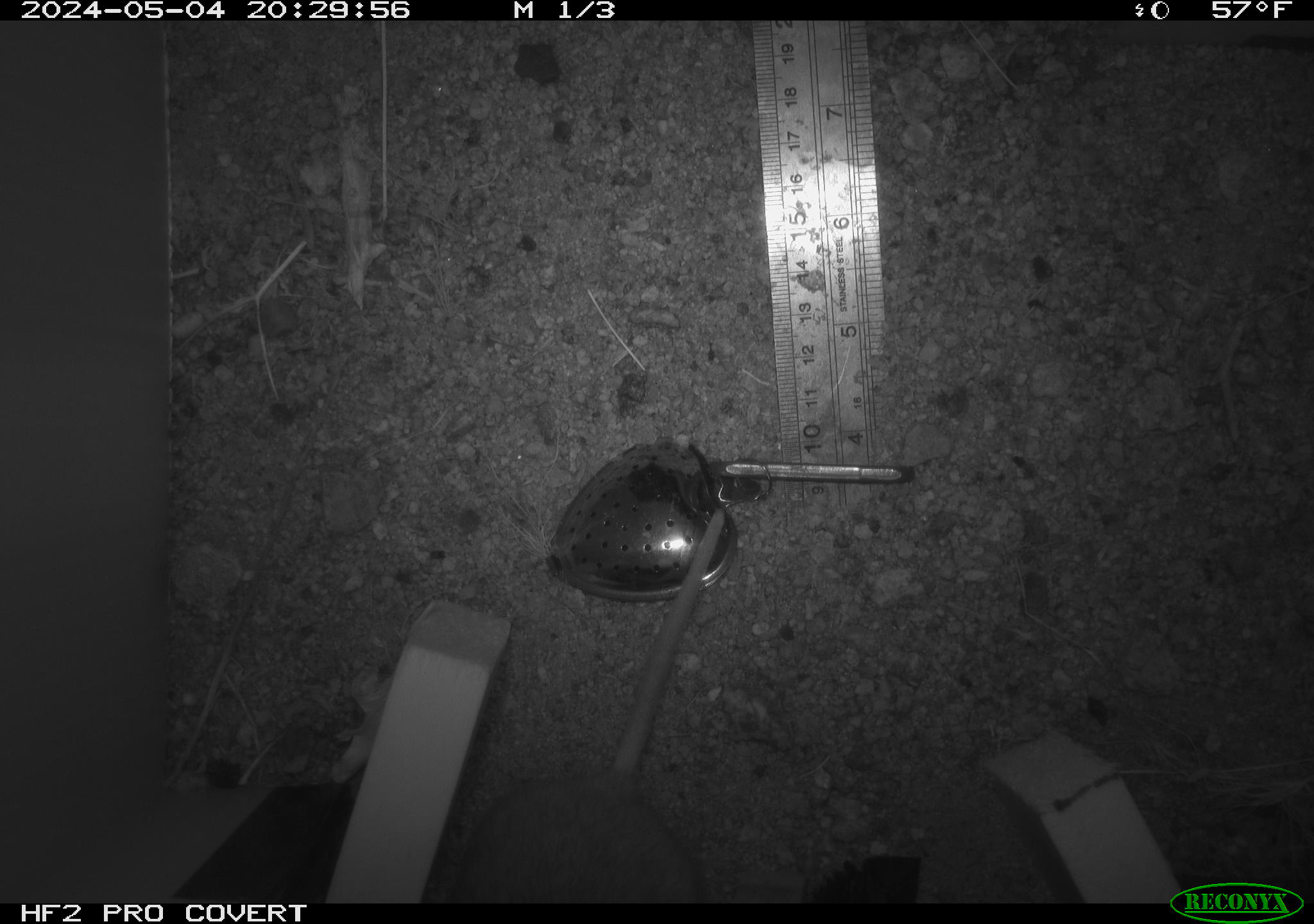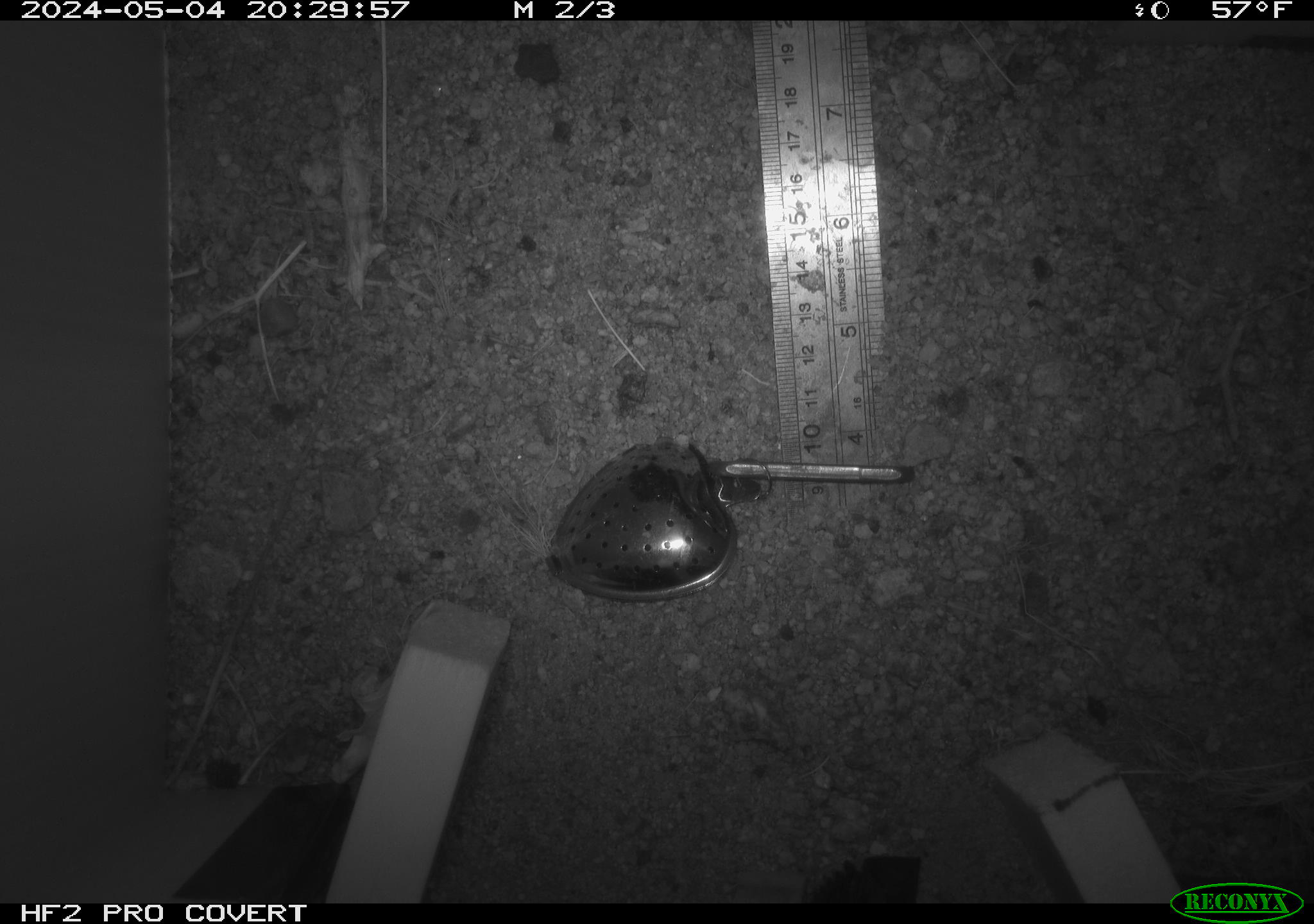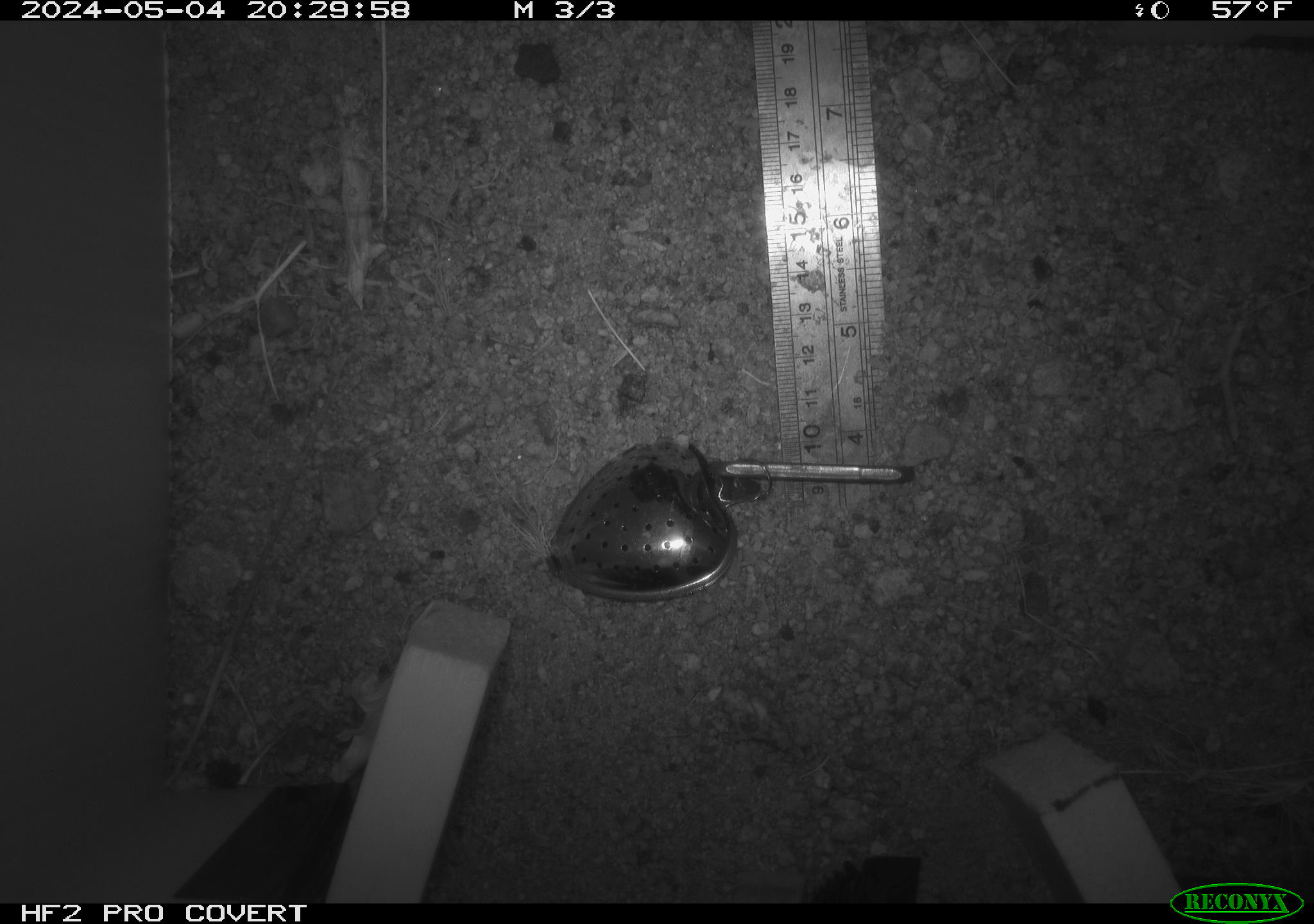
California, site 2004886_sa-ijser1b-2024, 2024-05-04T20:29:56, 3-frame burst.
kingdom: Animalia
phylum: Chordata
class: Mammalia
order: Rodentia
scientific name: Rodentia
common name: woodrat or rat or mouse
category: woodrat or rat or mouse species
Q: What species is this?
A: Woodrat or rat or mouse species (woodrat or rat or mouse) (Rodentia).